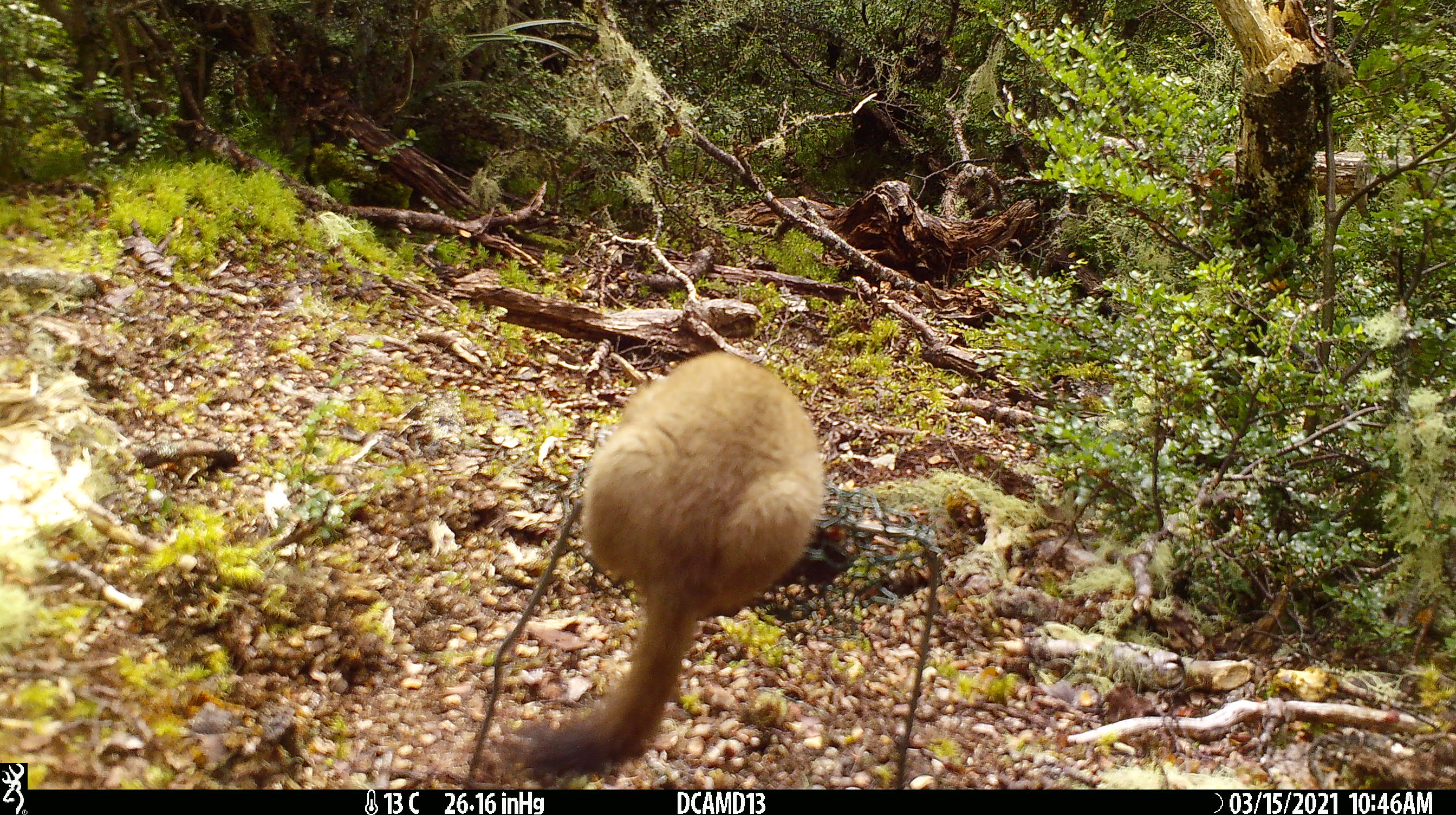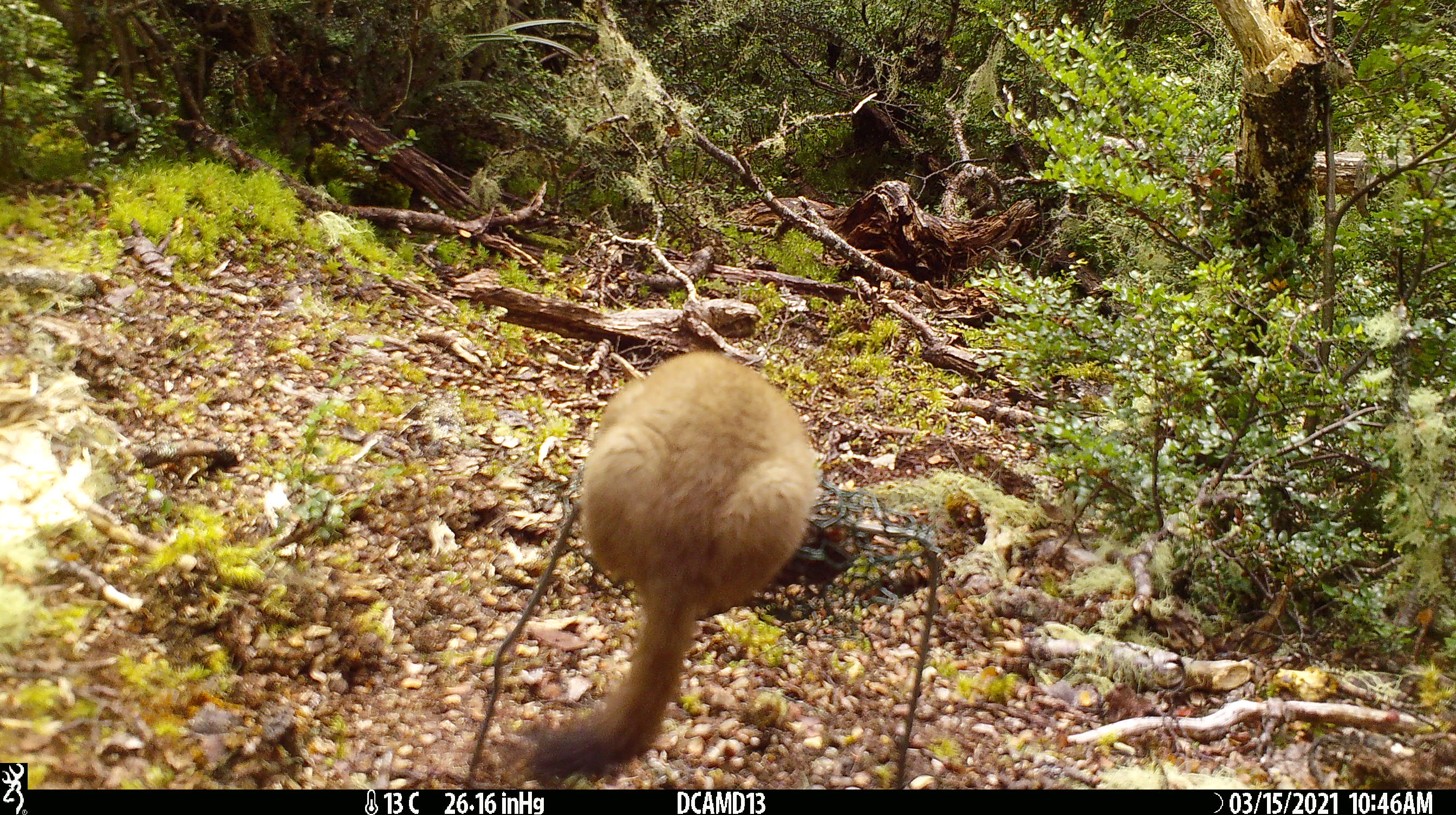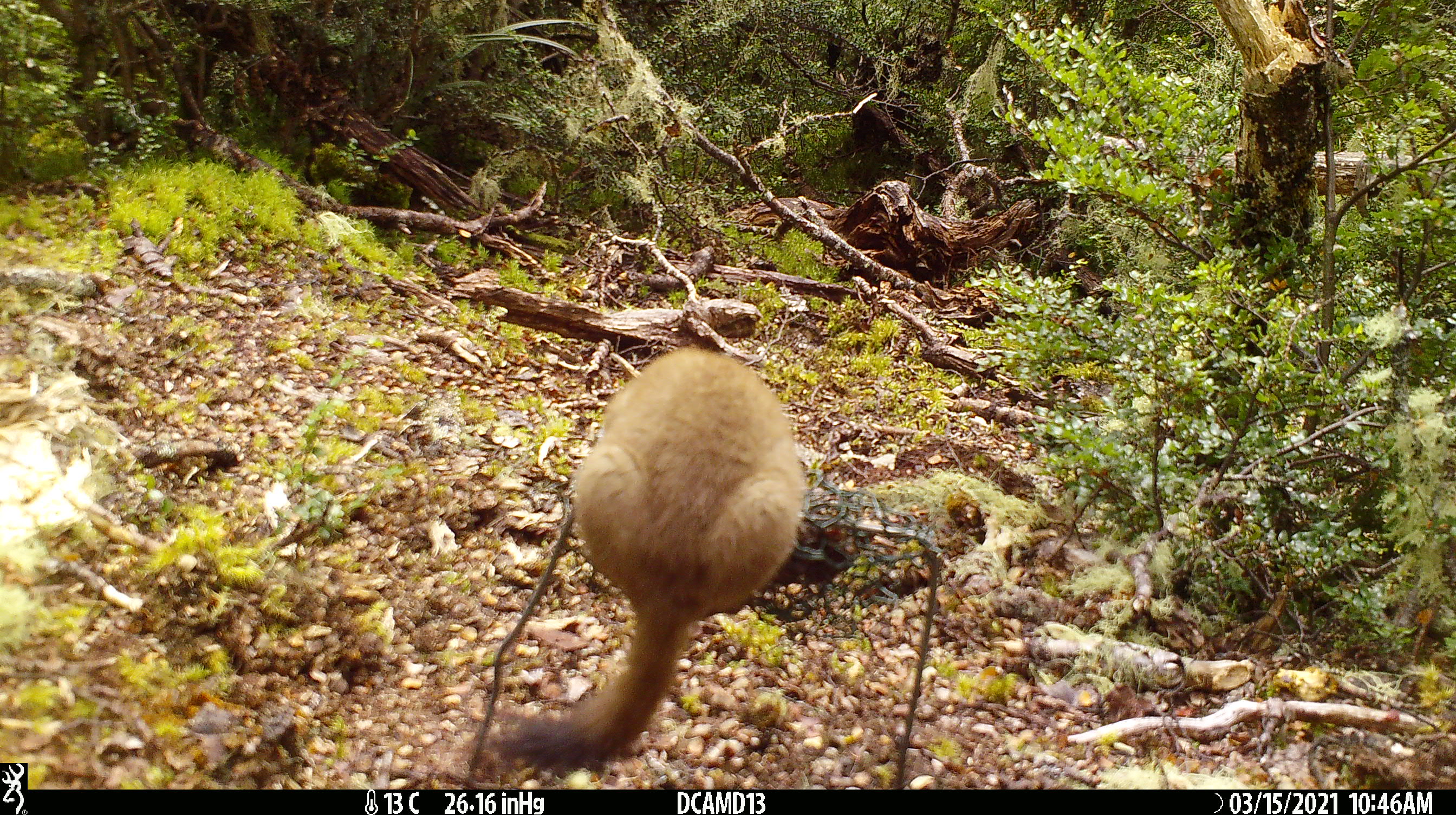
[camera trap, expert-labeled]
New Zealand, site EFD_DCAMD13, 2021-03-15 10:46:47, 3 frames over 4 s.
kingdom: Animalia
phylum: Chordata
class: Mammalia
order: Carnivora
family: Mustelidae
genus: Mustela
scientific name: Mustela erminea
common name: stoat